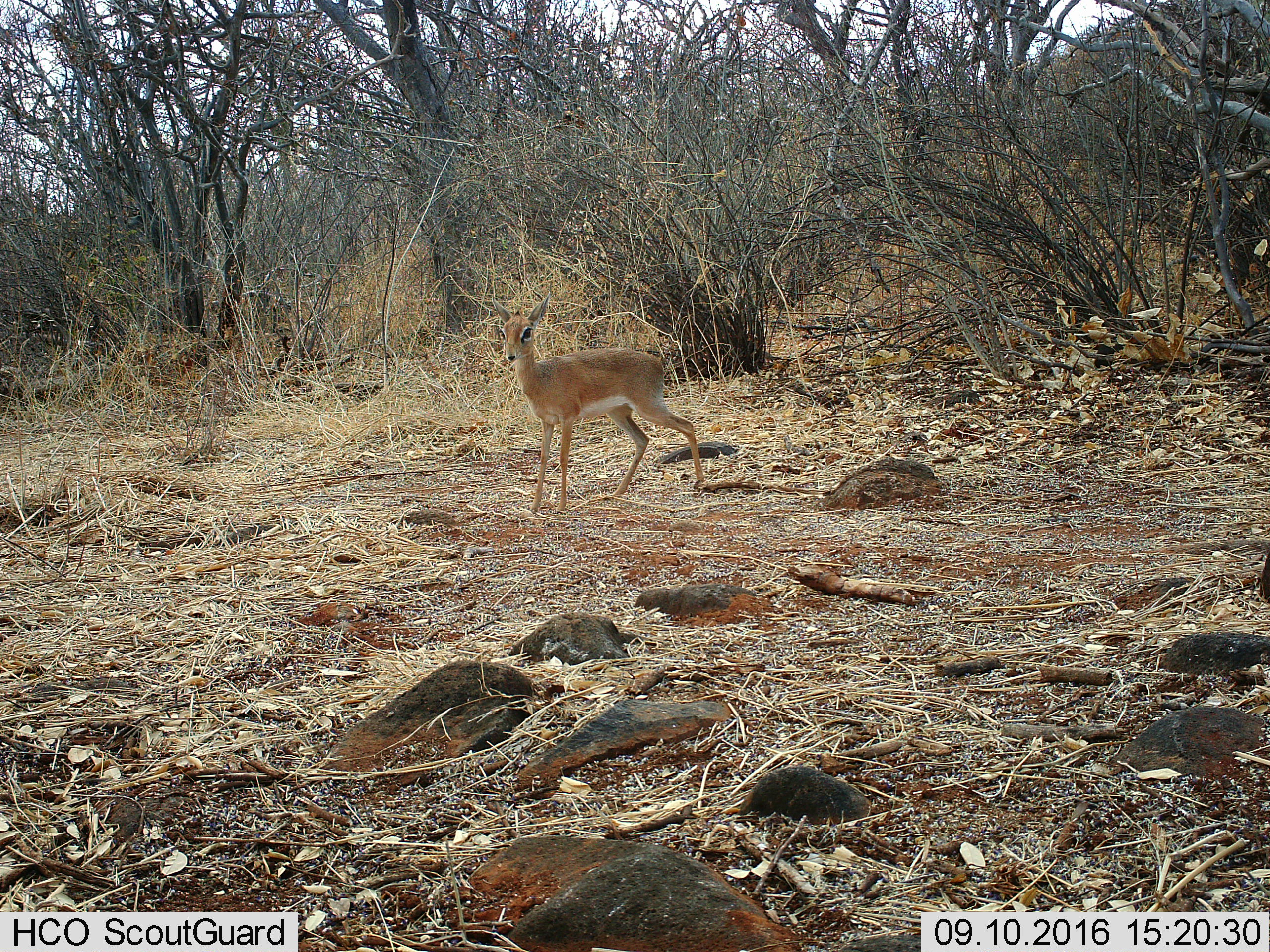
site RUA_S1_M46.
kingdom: Animalia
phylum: Chordata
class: Mammalia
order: Artiodactyla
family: Bovidae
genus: Madoqua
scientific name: Madoqua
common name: dik-dik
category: dikdik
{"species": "dikdik (dik-dik) (Madoqua)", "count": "1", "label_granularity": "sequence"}